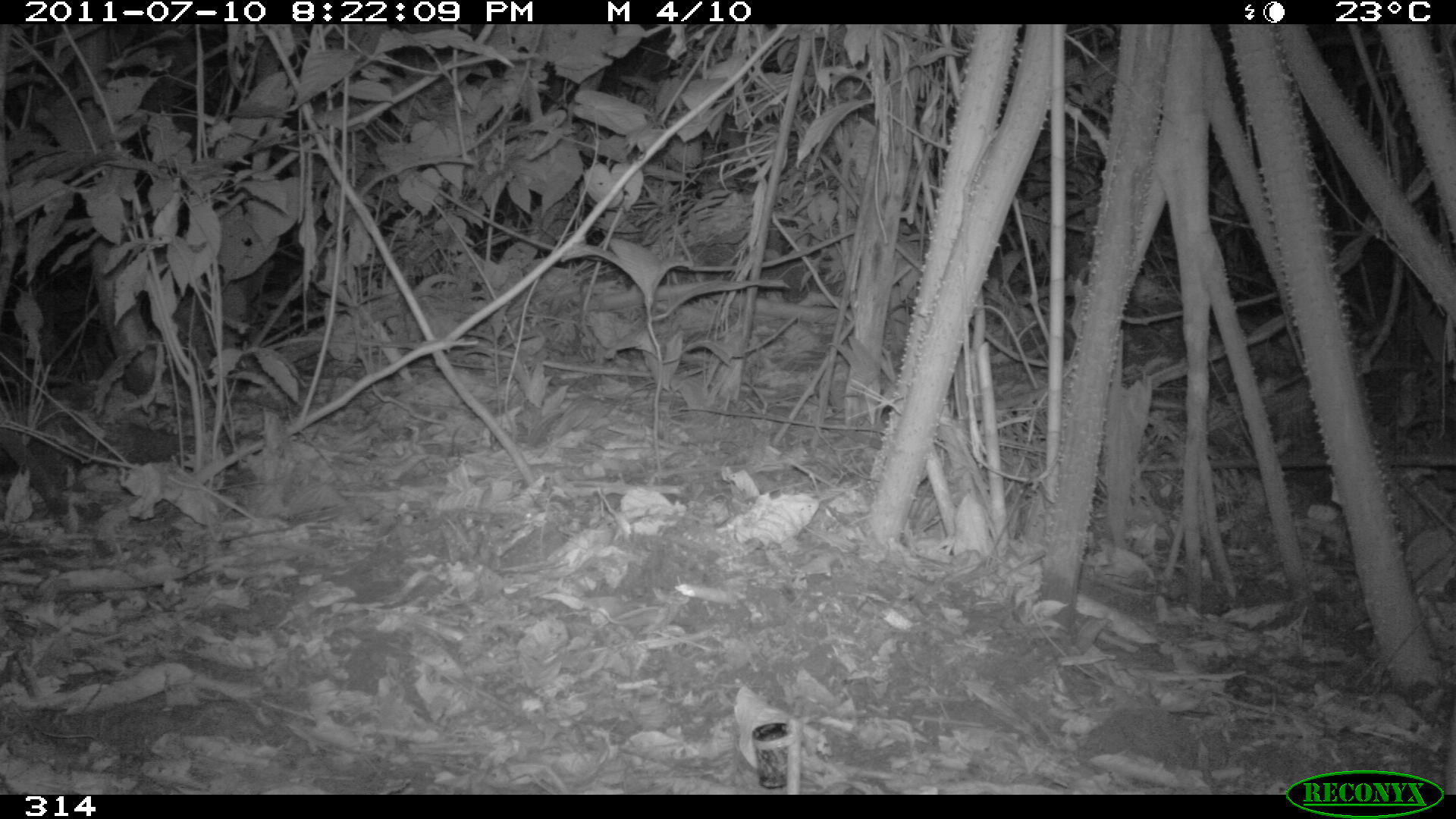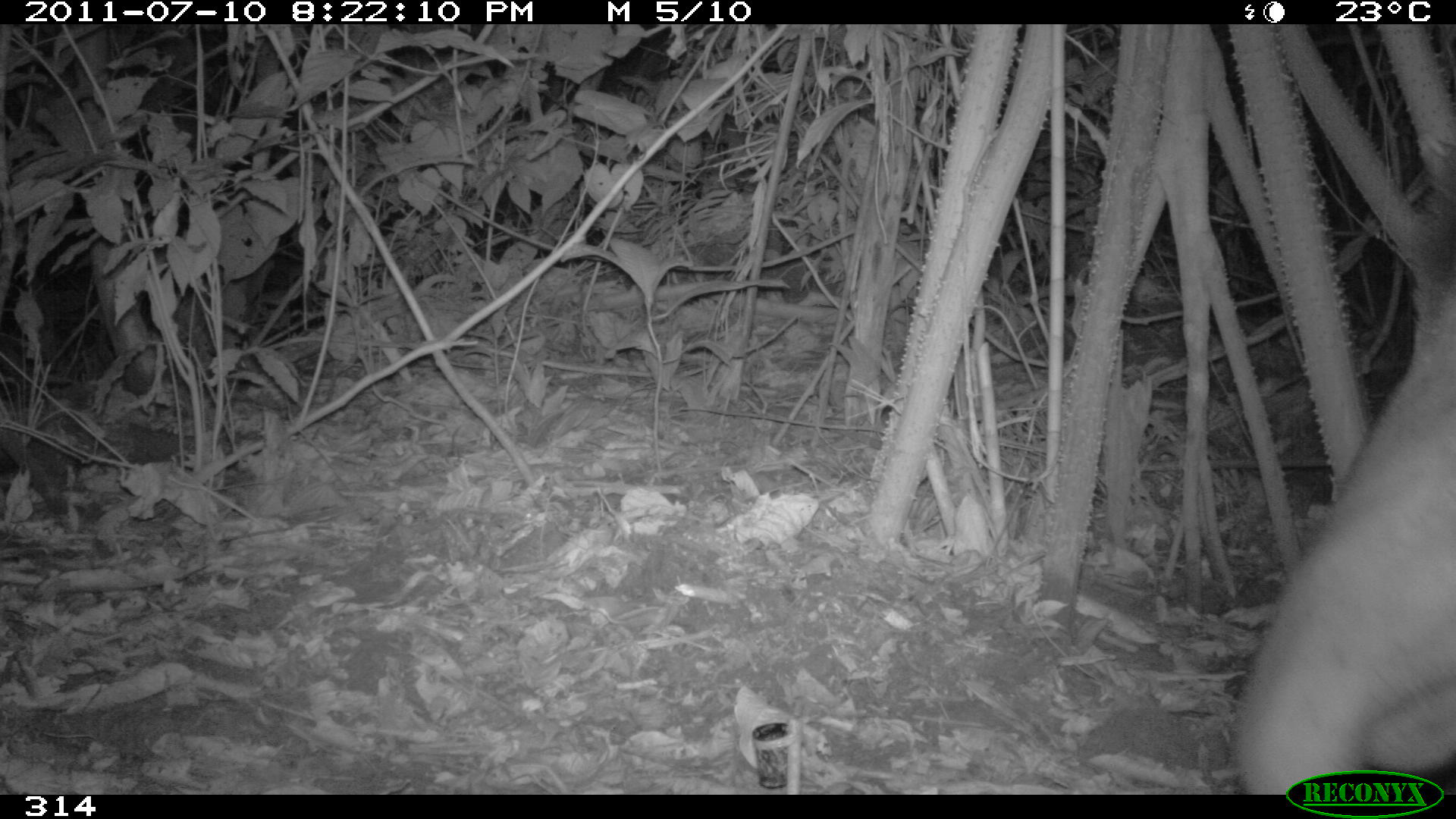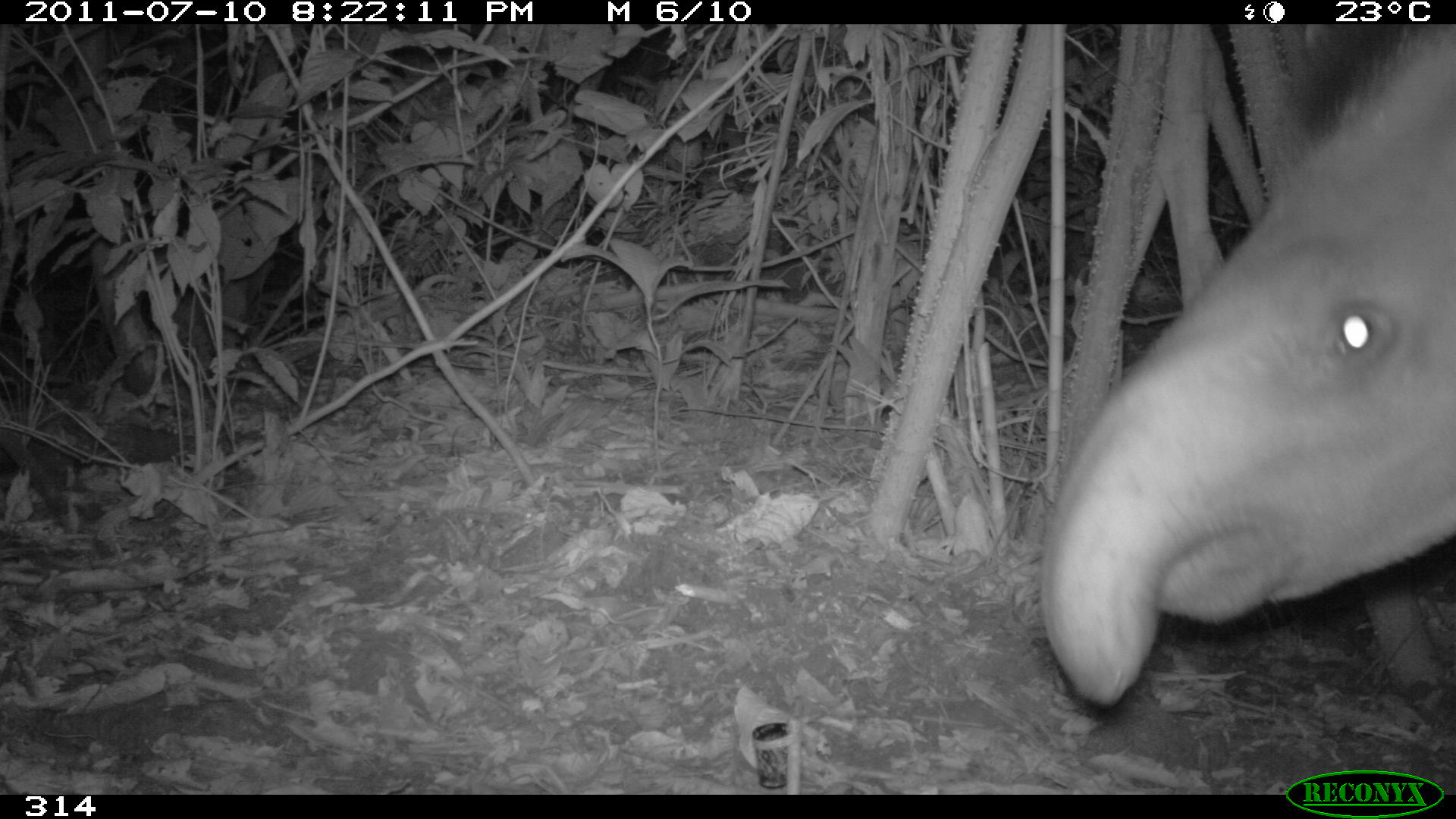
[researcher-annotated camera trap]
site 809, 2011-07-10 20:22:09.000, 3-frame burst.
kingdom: Animalia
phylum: Chordata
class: Mammalia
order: Perissodactyla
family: Tapiridae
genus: Tapirus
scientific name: Tapirus terrestris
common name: south american tapir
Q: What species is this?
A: Tapirus terrestris (south american tapir).